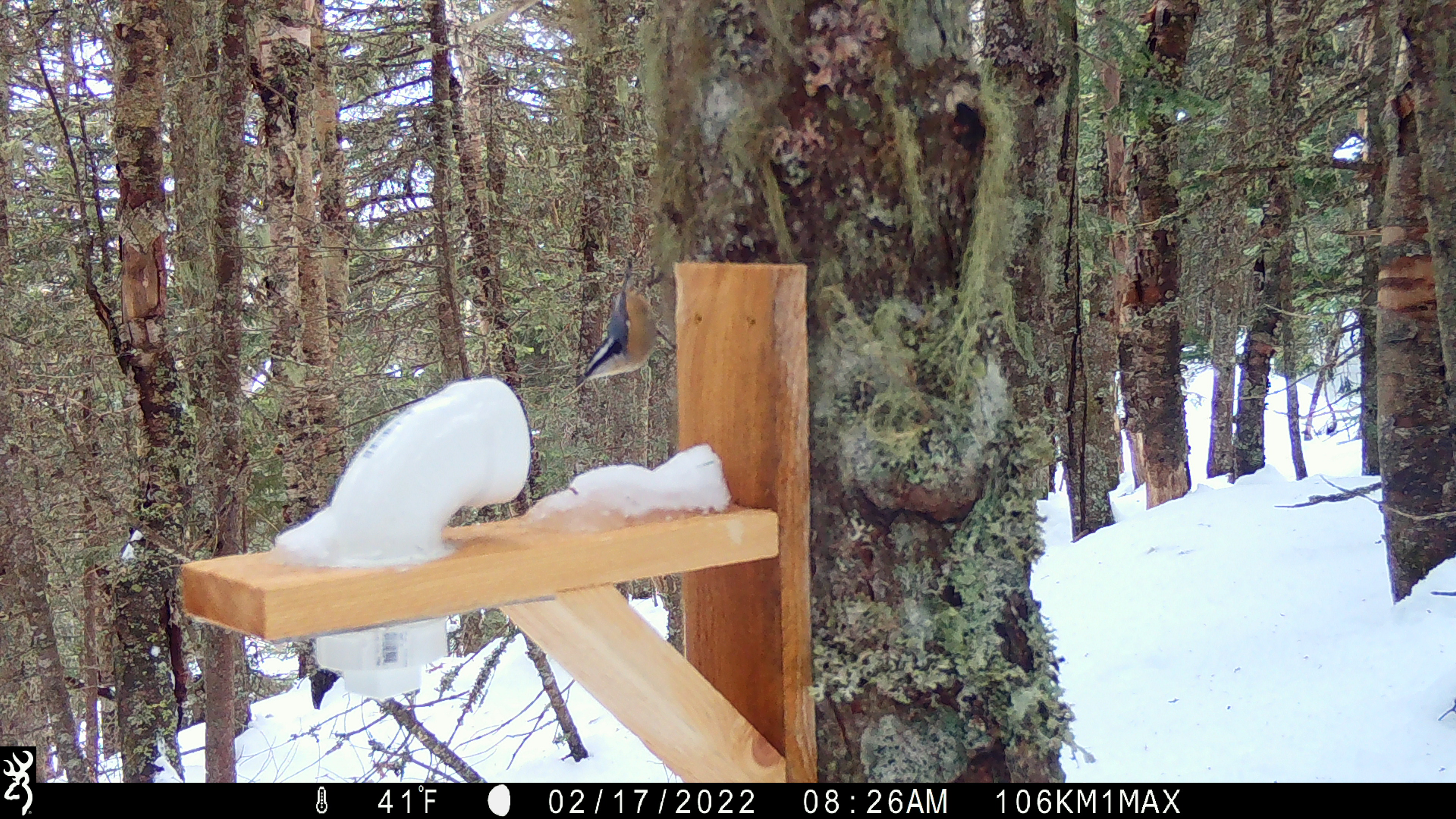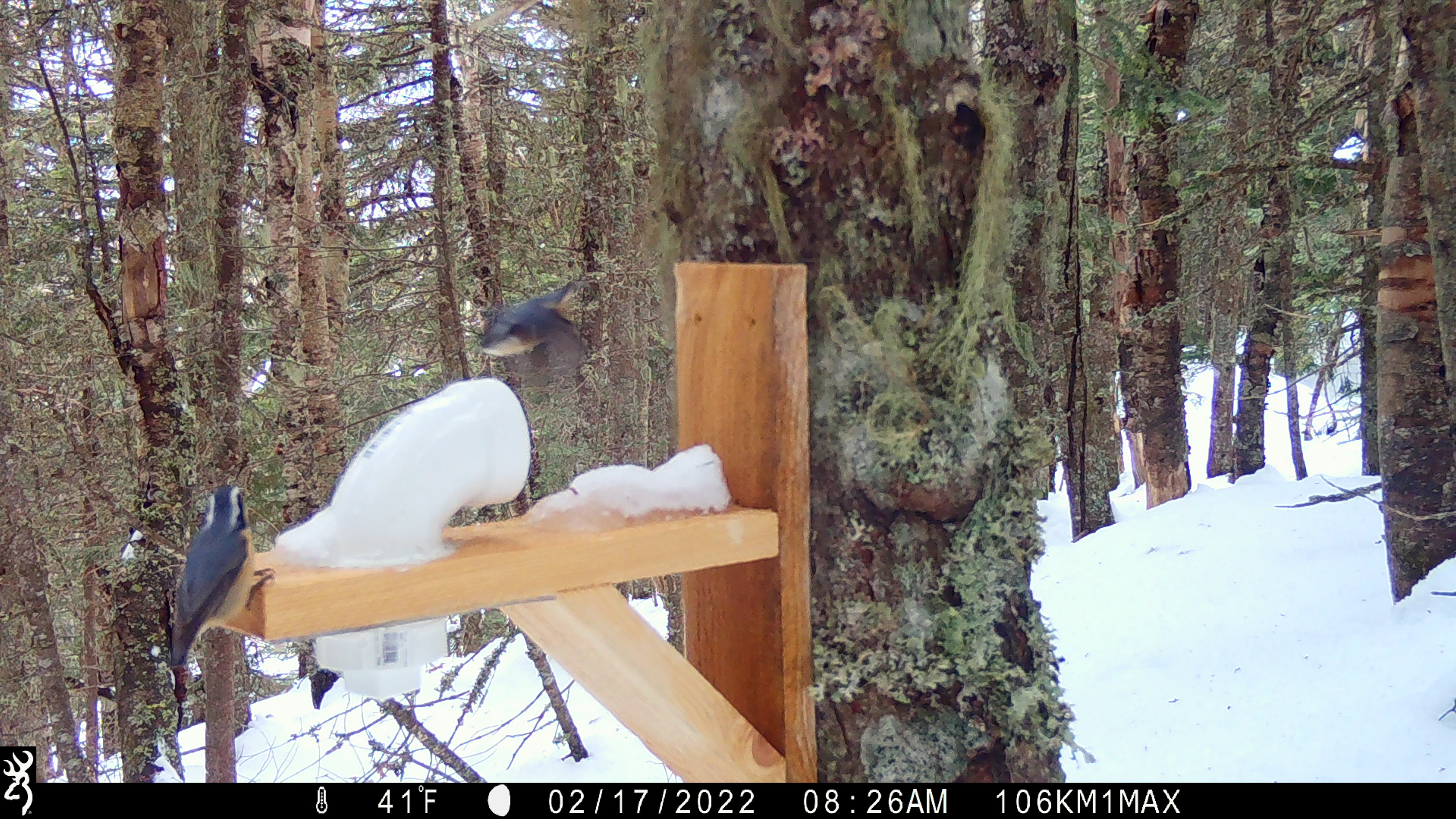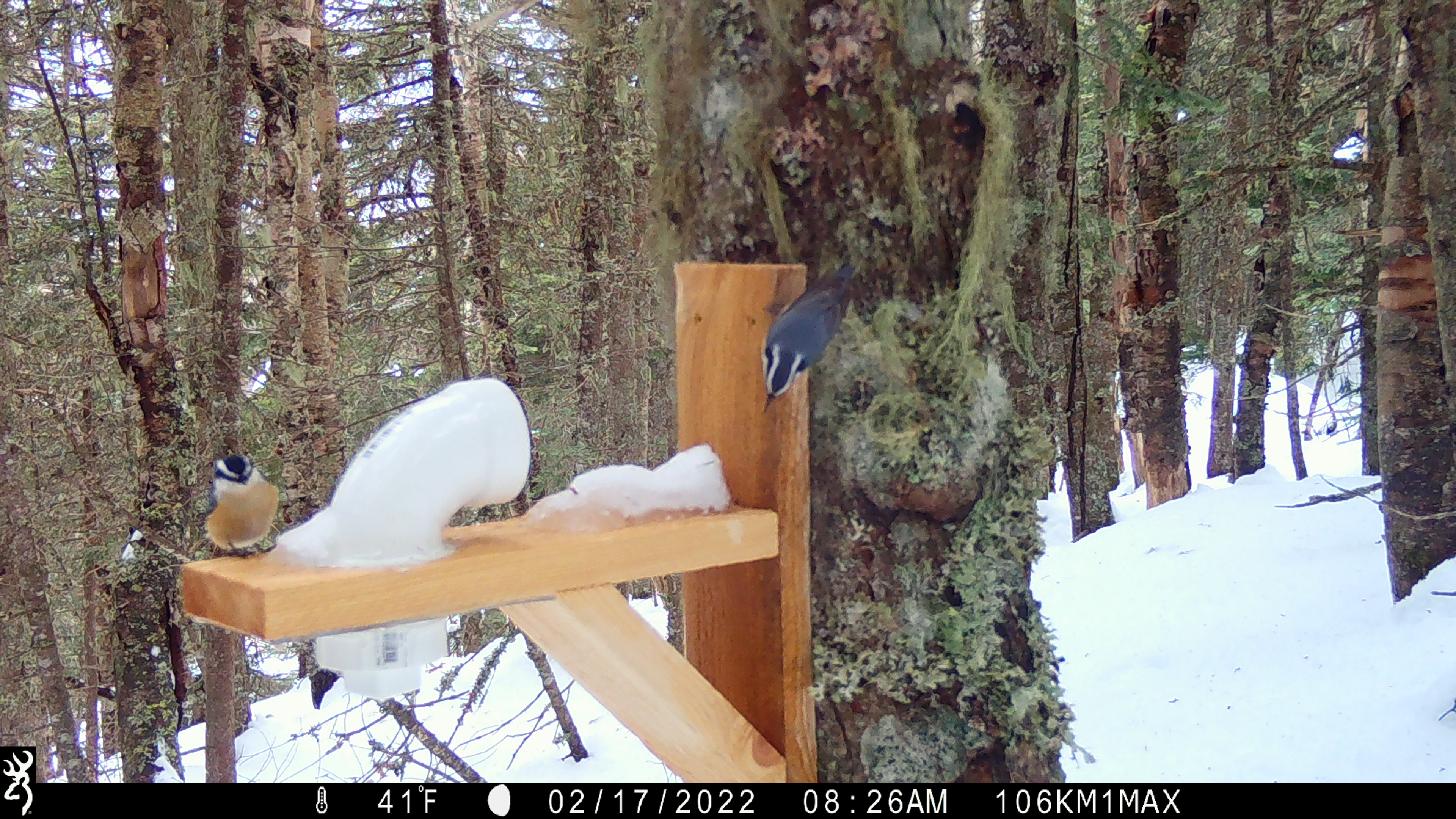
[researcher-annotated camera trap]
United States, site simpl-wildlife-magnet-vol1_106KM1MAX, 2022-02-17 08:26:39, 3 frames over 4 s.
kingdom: Animalia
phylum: Chordata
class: Aves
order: Passeriformes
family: Sittidae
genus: Sitta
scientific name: Sitta canadensis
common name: red-breasted nuthatch